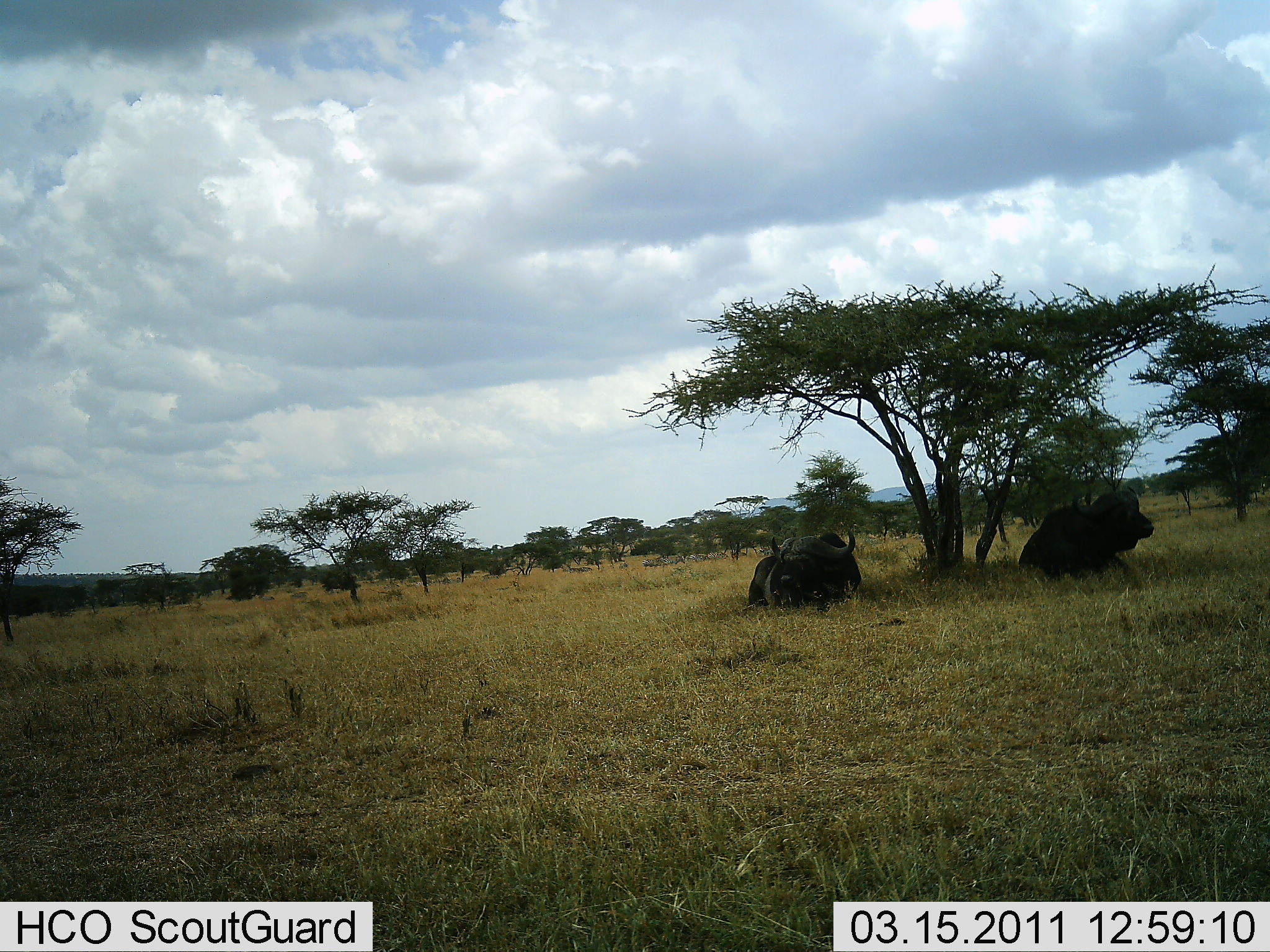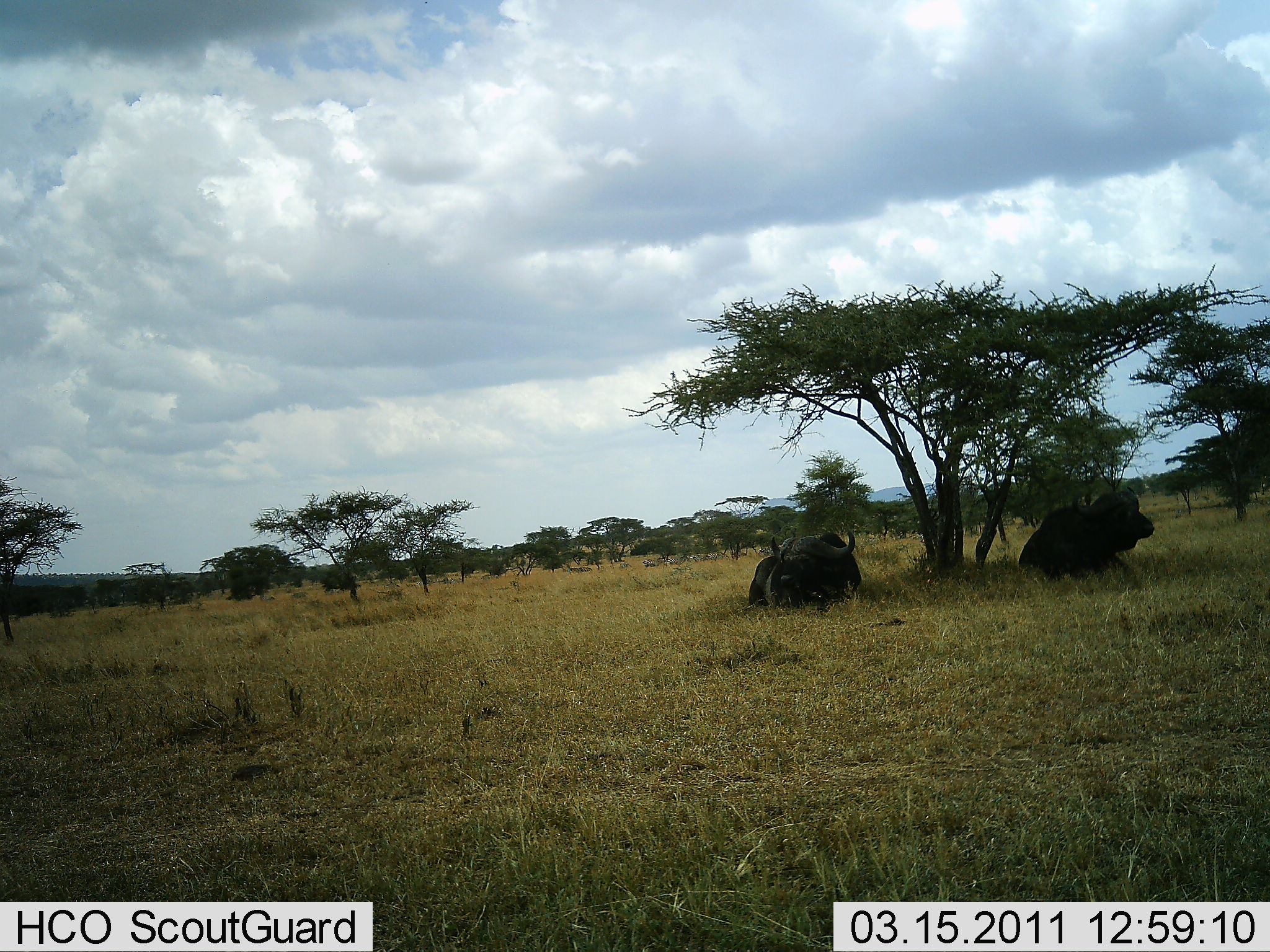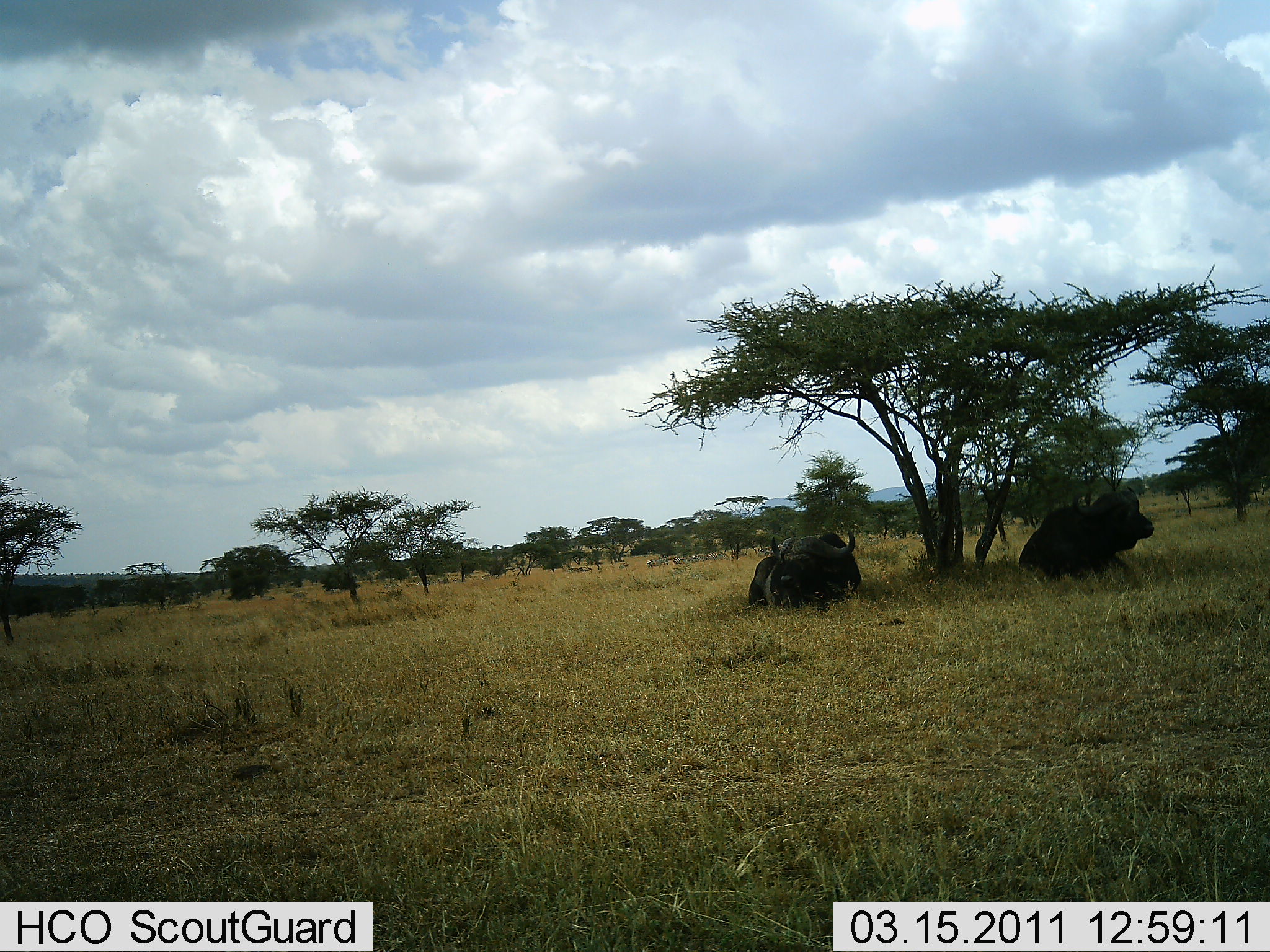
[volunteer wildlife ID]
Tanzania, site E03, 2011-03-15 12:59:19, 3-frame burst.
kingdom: Animalia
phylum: Chordata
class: Mammalia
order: Artiodactyla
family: Bovidae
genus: Syncerus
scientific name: Syncerus caffer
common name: cape buffalo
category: buffalo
Buffalo (cape buffalo) (Syncerus caffer), count 2. Behavior (volunteer vote fractions): standing 0%, resting 100%, moving 0%, interacting 0%. Young present (vote fraction): 0%. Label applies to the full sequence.